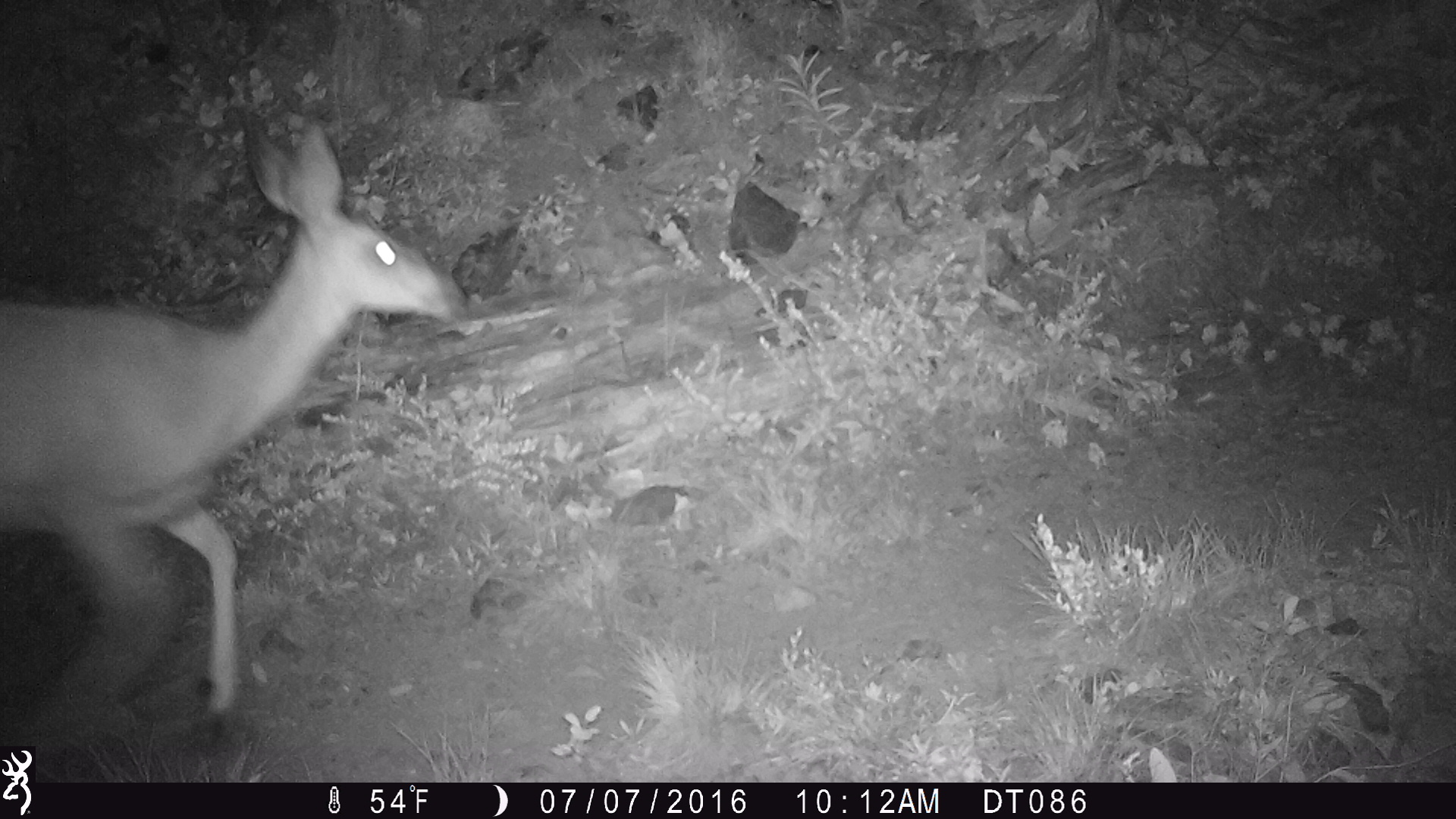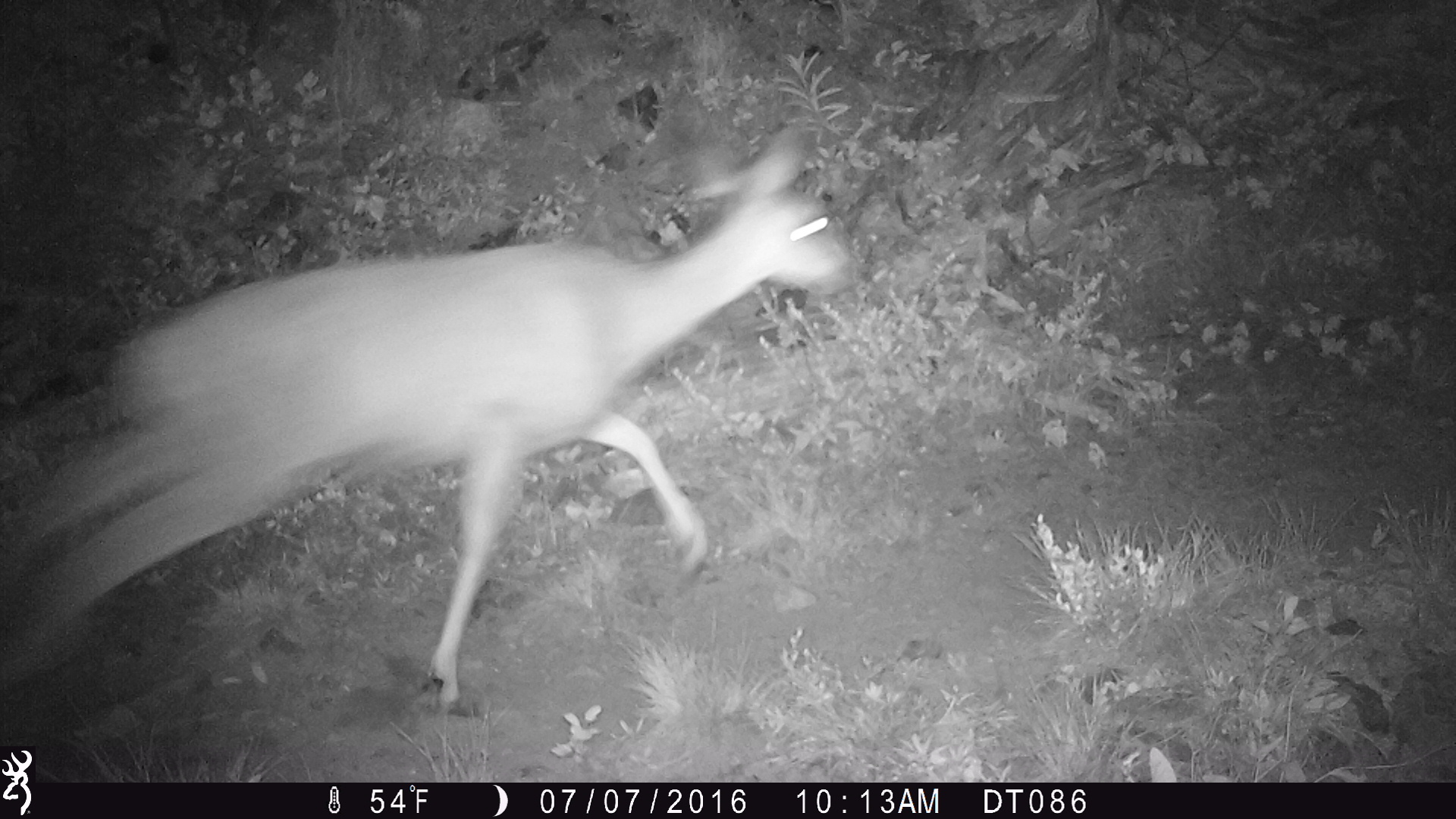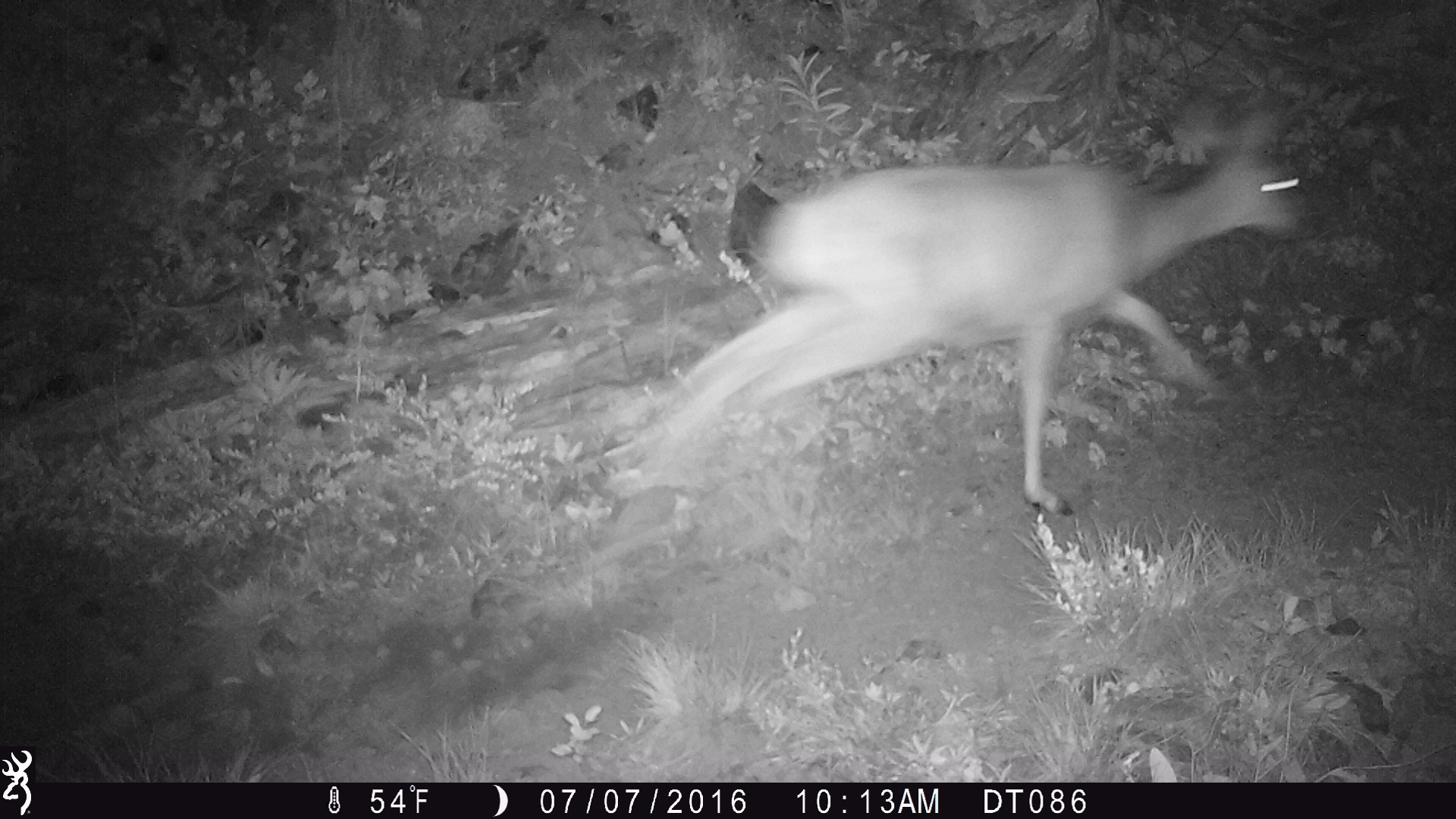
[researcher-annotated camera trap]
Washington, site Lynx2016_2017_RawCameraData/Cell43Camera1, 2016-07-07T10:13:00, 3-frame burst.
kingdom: Animalia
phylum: Chordata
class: Mammalia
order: Artiodactyla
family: Cervidae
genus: Odocoileus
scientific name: Odocoileus hemionus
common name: mule deer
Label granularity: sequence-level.